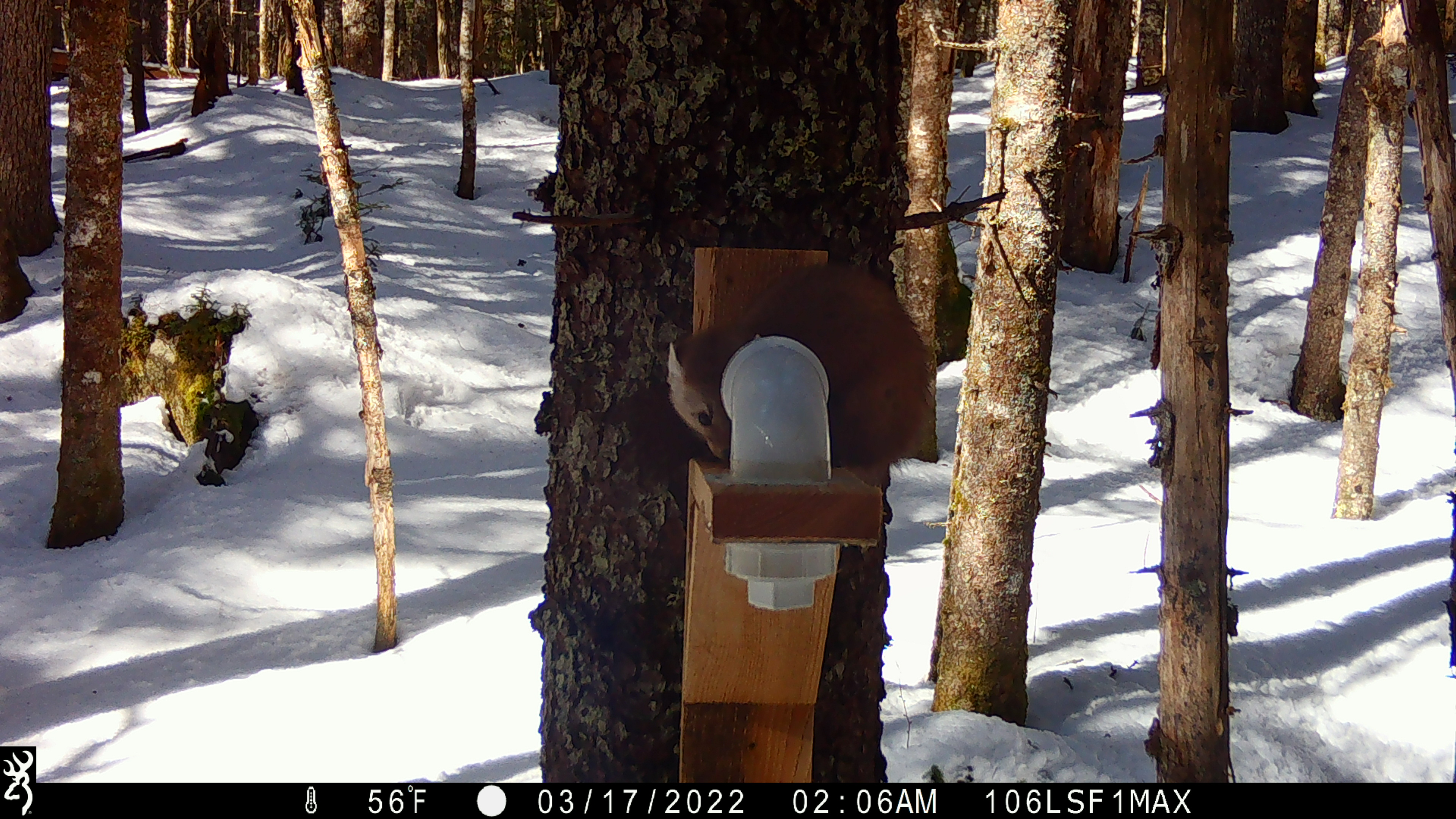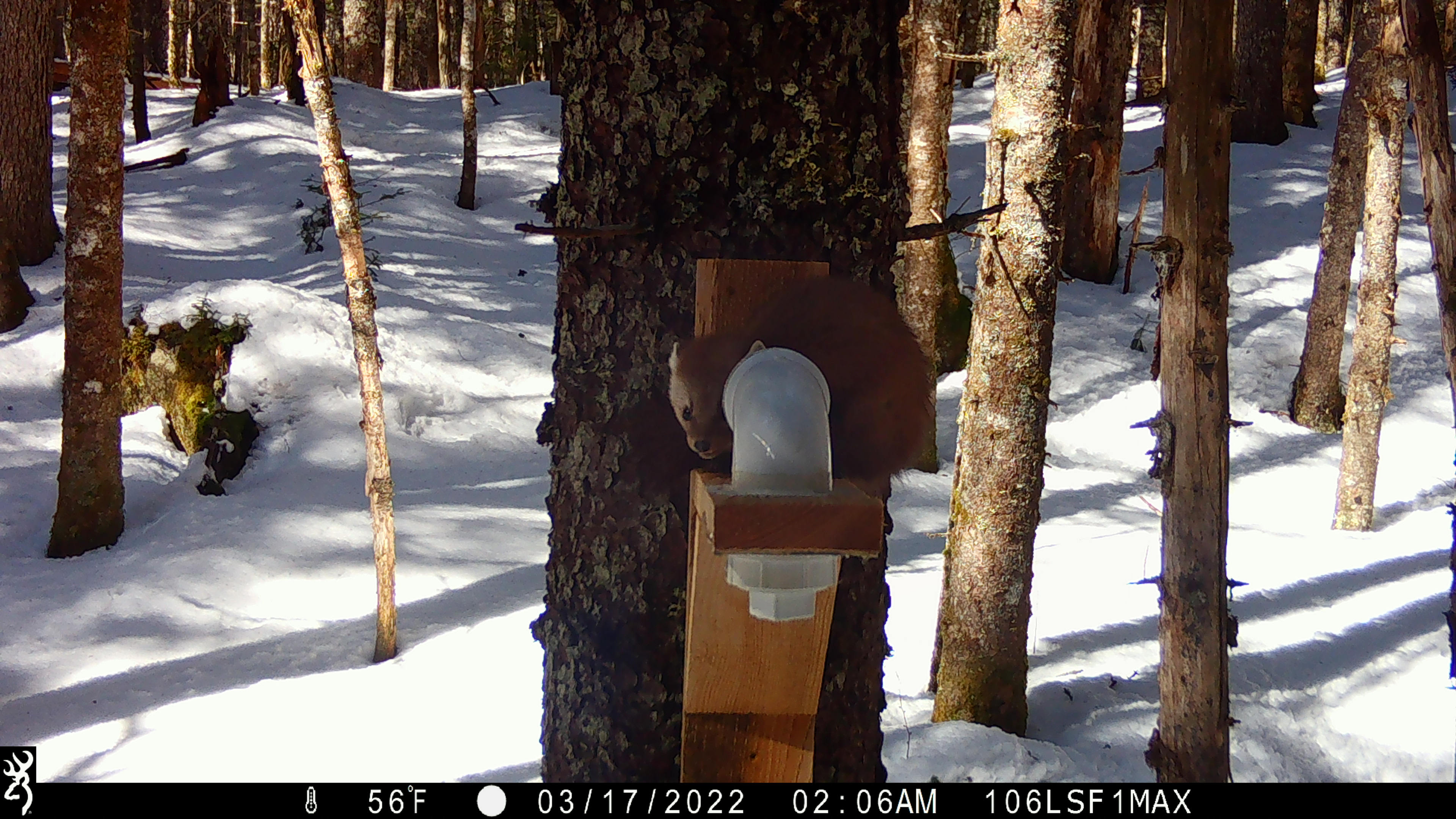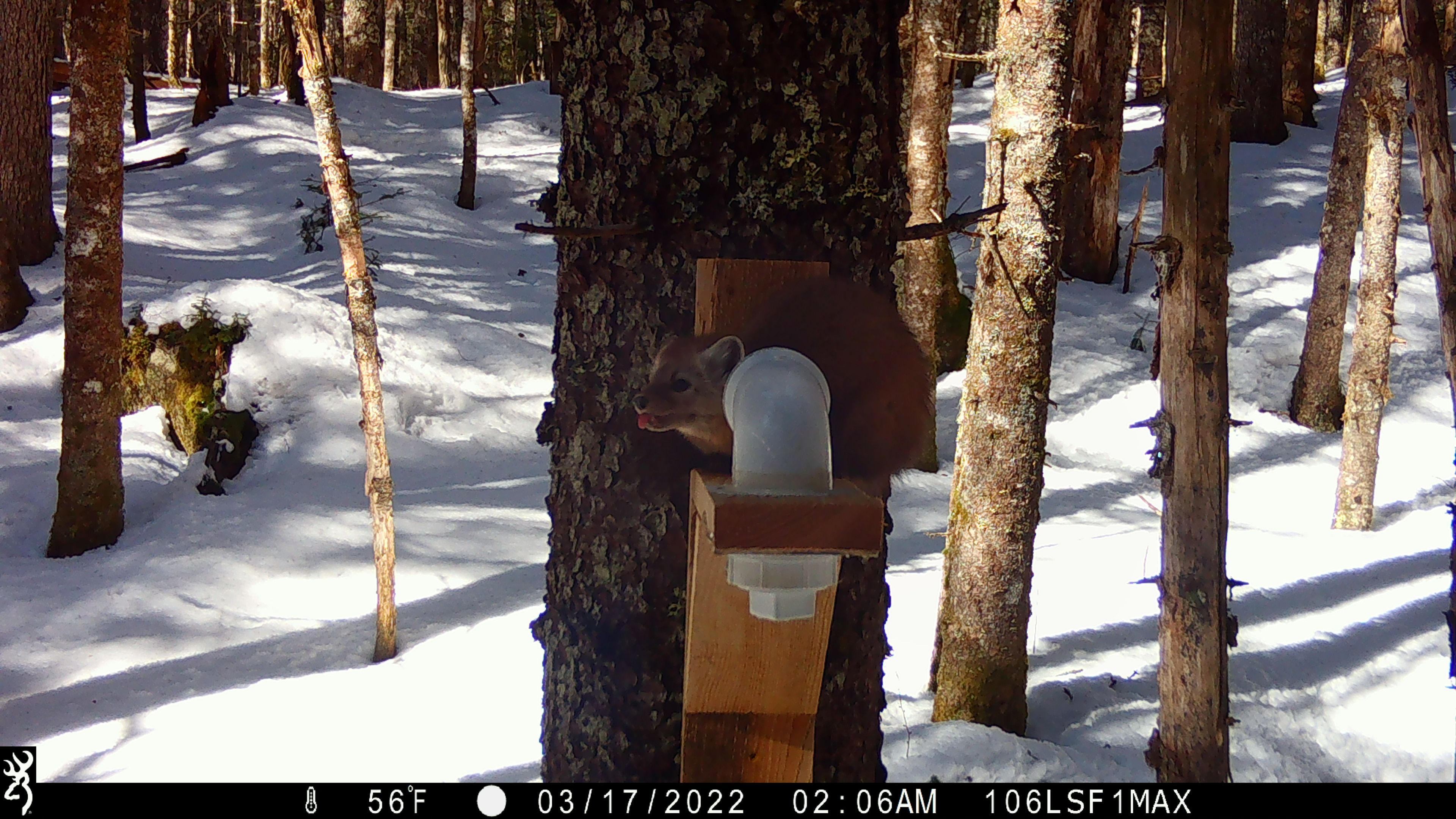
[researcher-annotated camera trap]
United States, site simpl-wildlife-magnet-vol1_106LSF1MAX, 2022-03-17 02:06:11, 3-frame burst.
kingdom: Animalia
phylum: Chordata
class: Mammalia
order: Carnivora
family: Mustelidae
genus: Martes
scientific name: Martes americana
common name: american marten